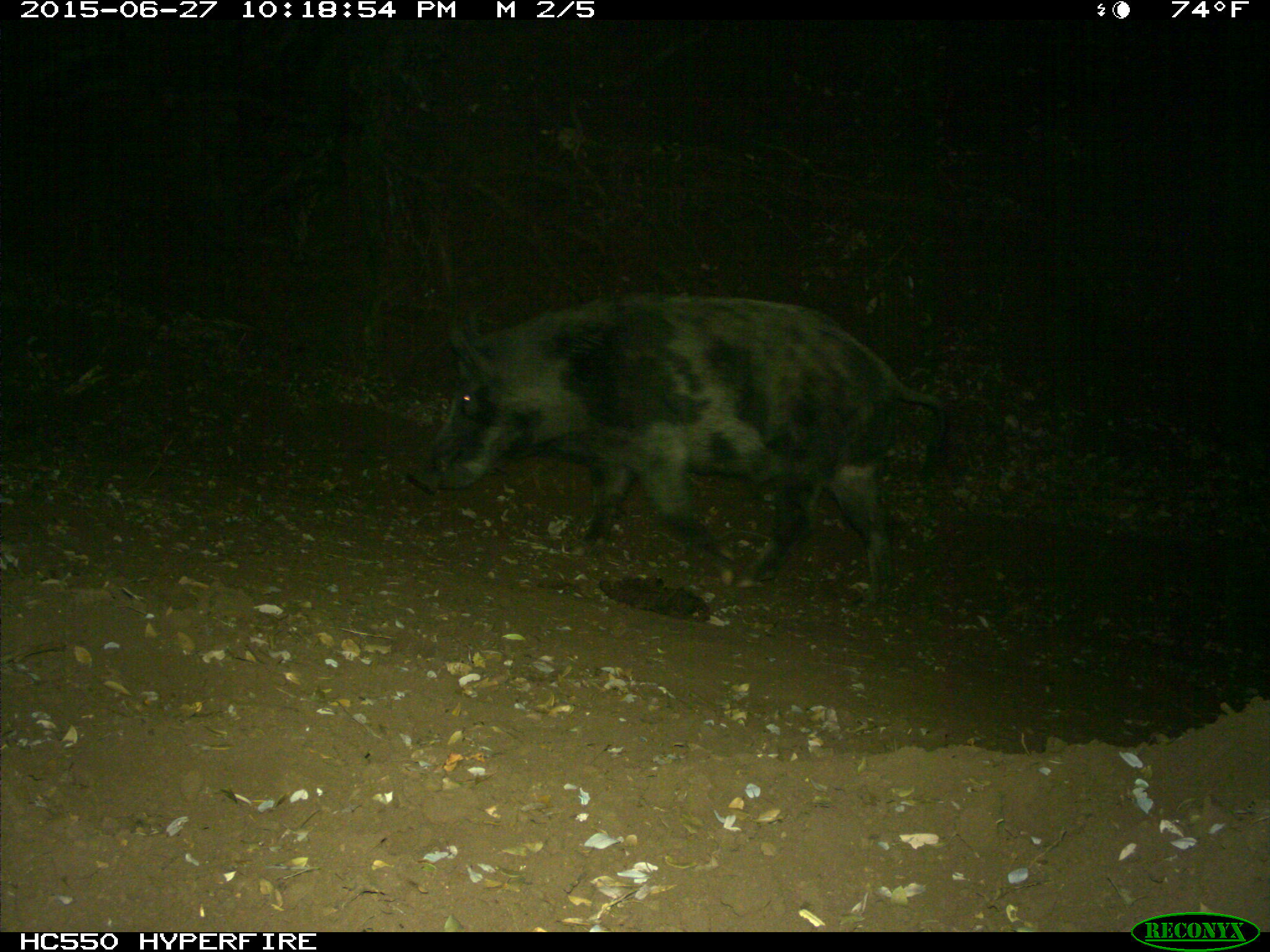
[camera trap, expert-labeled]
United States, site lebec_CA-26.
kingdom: Animalia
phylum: Chordata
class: Mammalia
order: Artiodactyla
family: Suidae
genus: Sus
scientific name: Sus scrofa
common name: wild boar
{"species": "Sus scrofa (wild boar)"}